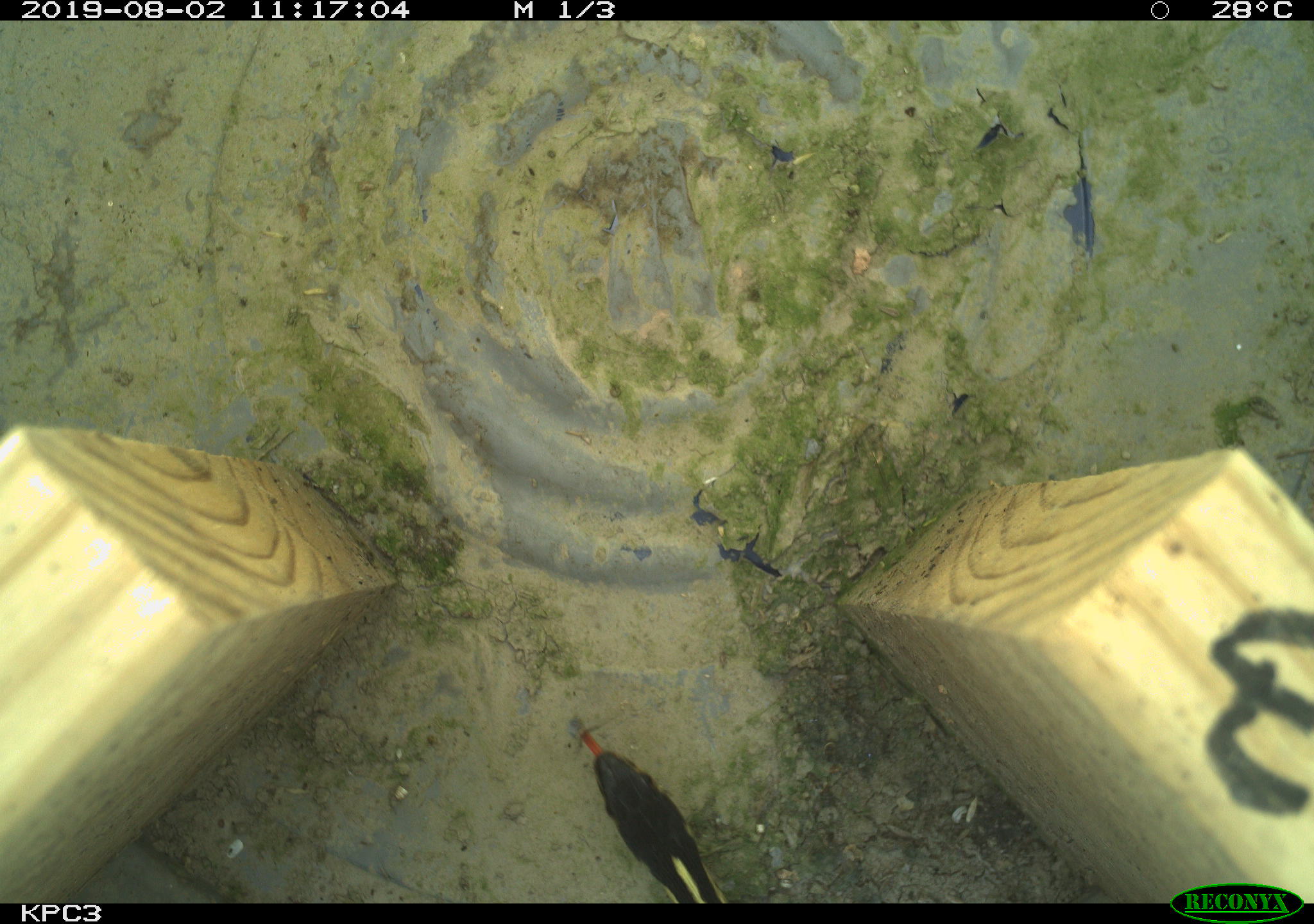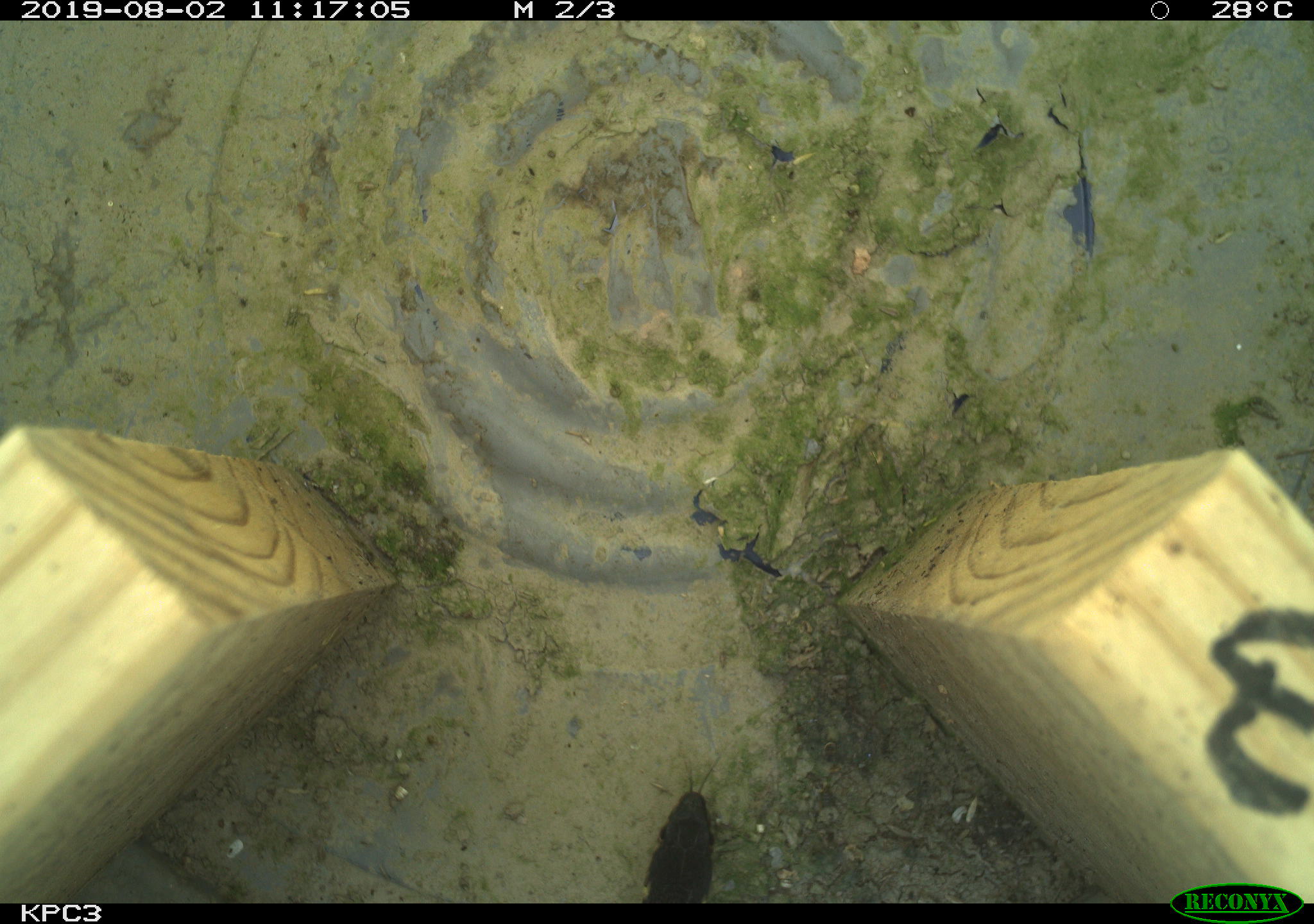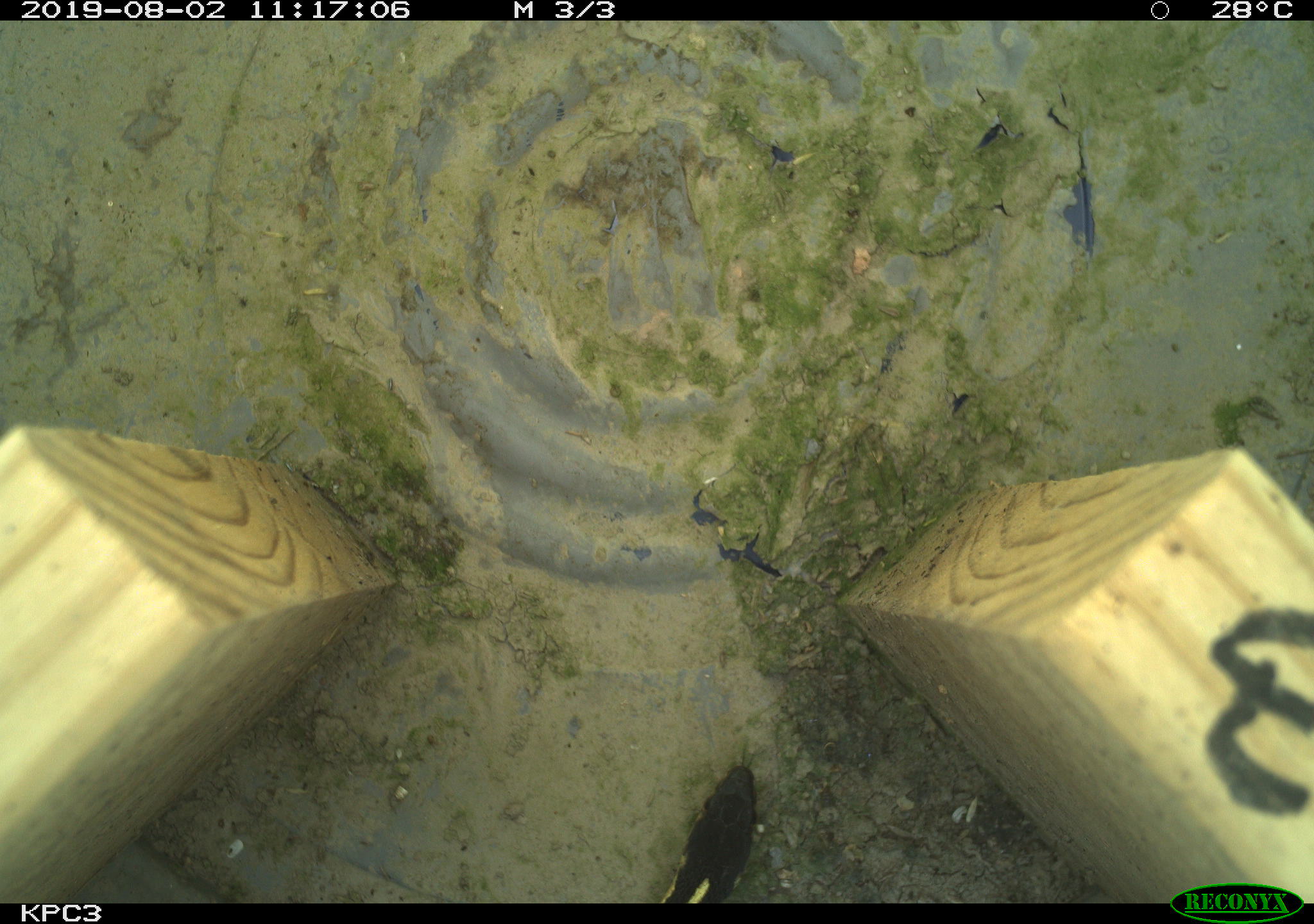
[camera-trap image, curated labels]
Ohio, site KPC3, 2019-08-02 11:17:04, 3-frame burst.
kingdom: Animalia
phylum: Chordata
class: Reptilia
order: Squamata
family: Colubridae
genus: Thamnophis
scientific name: Thamnophis sirtalis sirtalis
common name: eastern gartersnake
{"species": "eastern gartersnake (Thamnophis sirtalis sirtalis)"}